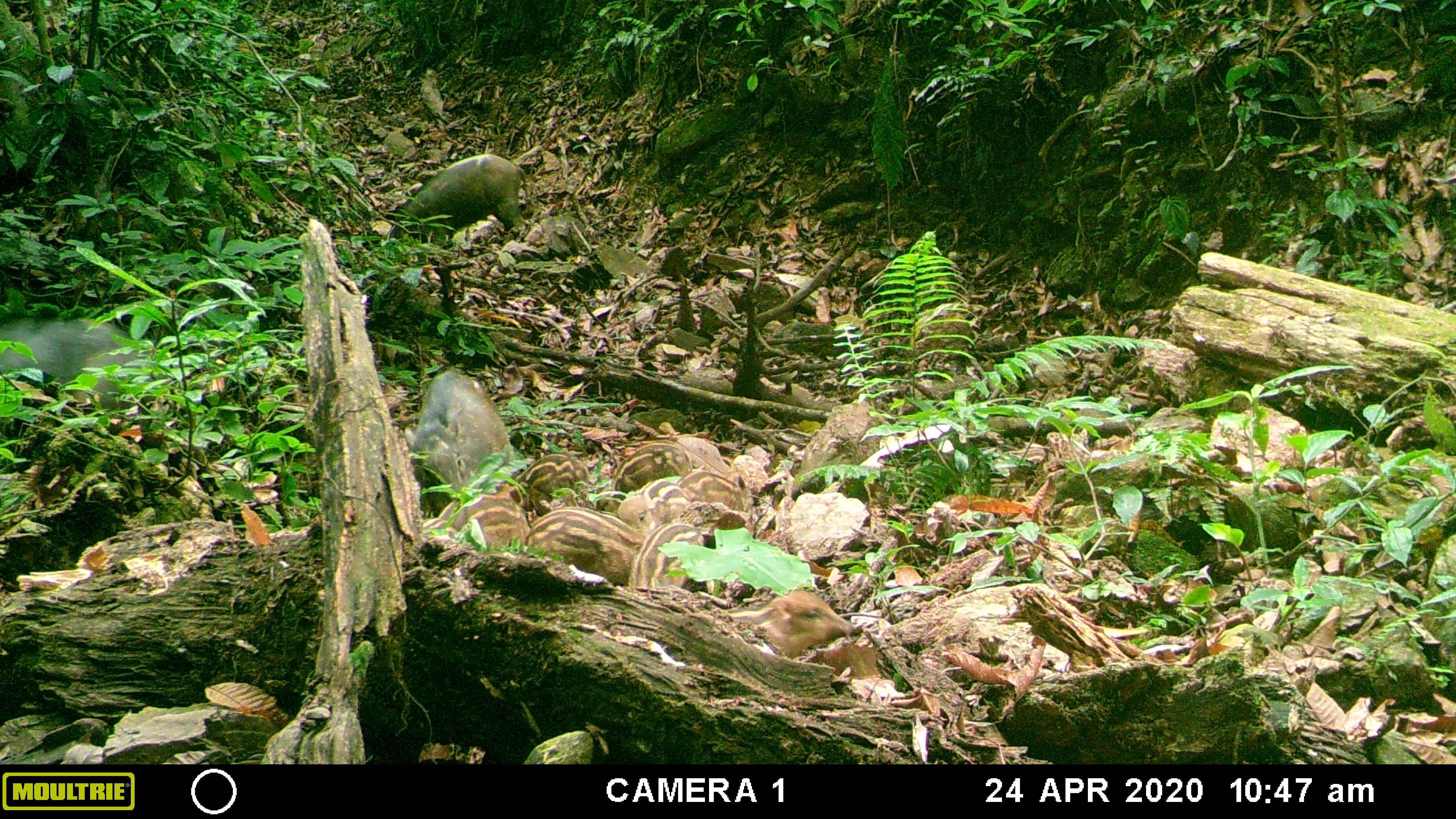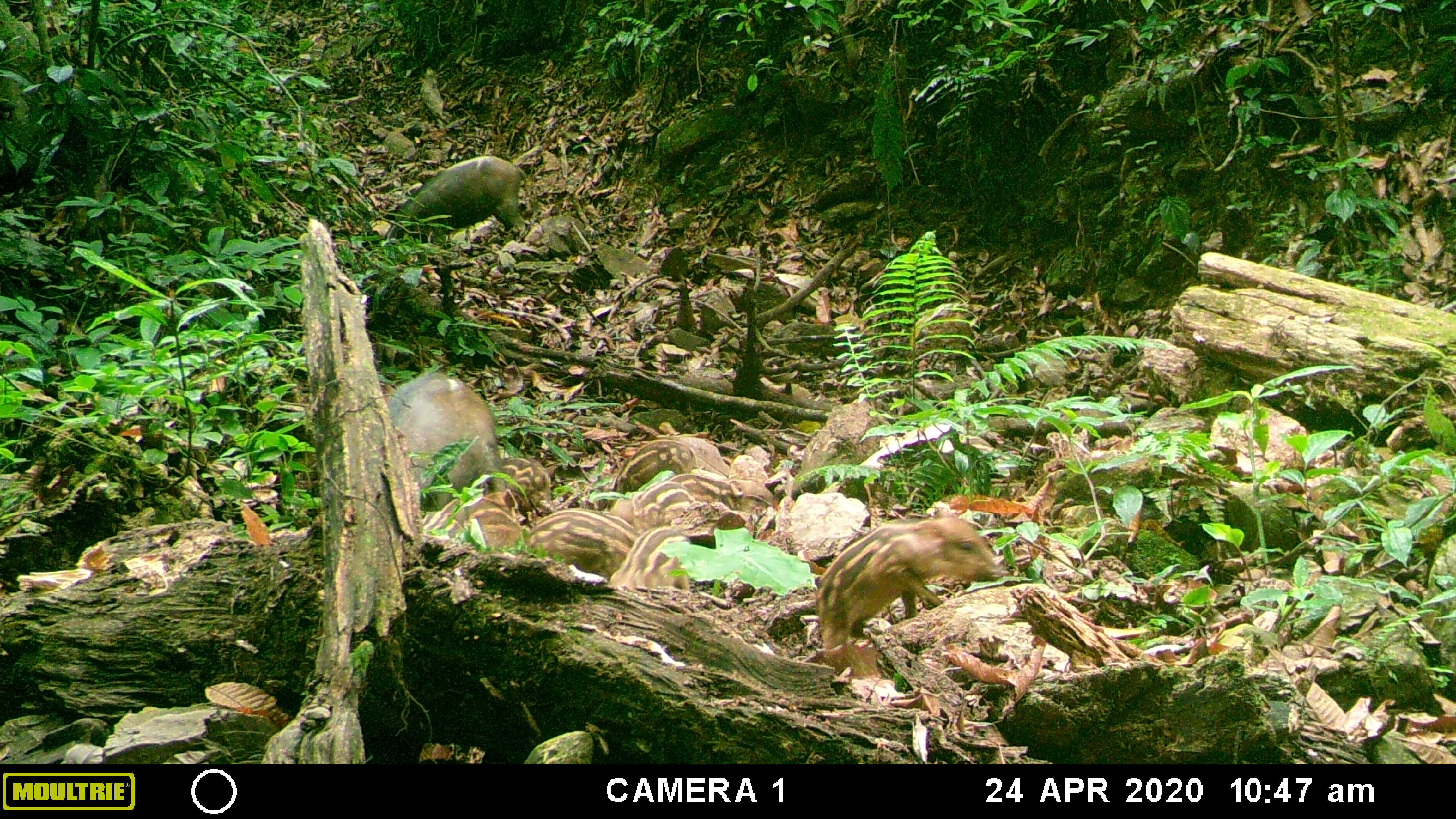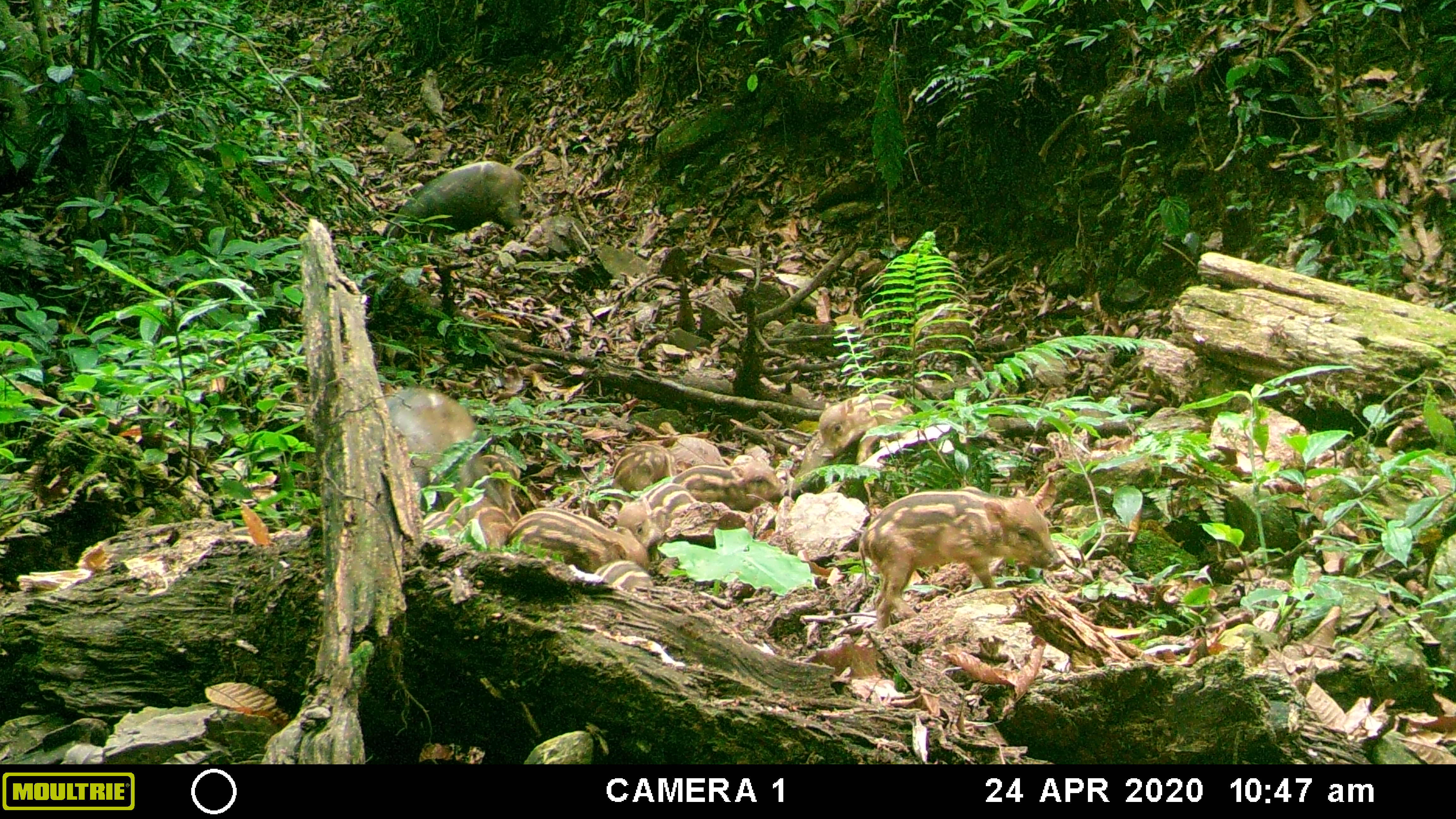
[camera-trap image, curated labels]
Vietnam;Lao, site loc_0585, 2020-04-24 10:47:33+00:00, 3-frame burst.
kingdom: Animalia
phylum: Chordata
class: Mammalia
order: Artiodactyla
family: Suidae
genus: Sus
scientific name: Sus scrofa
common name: eurasian wild pig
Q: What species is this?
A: Eurasian wild pig (Sus scrofa).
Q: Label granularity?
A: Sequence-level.